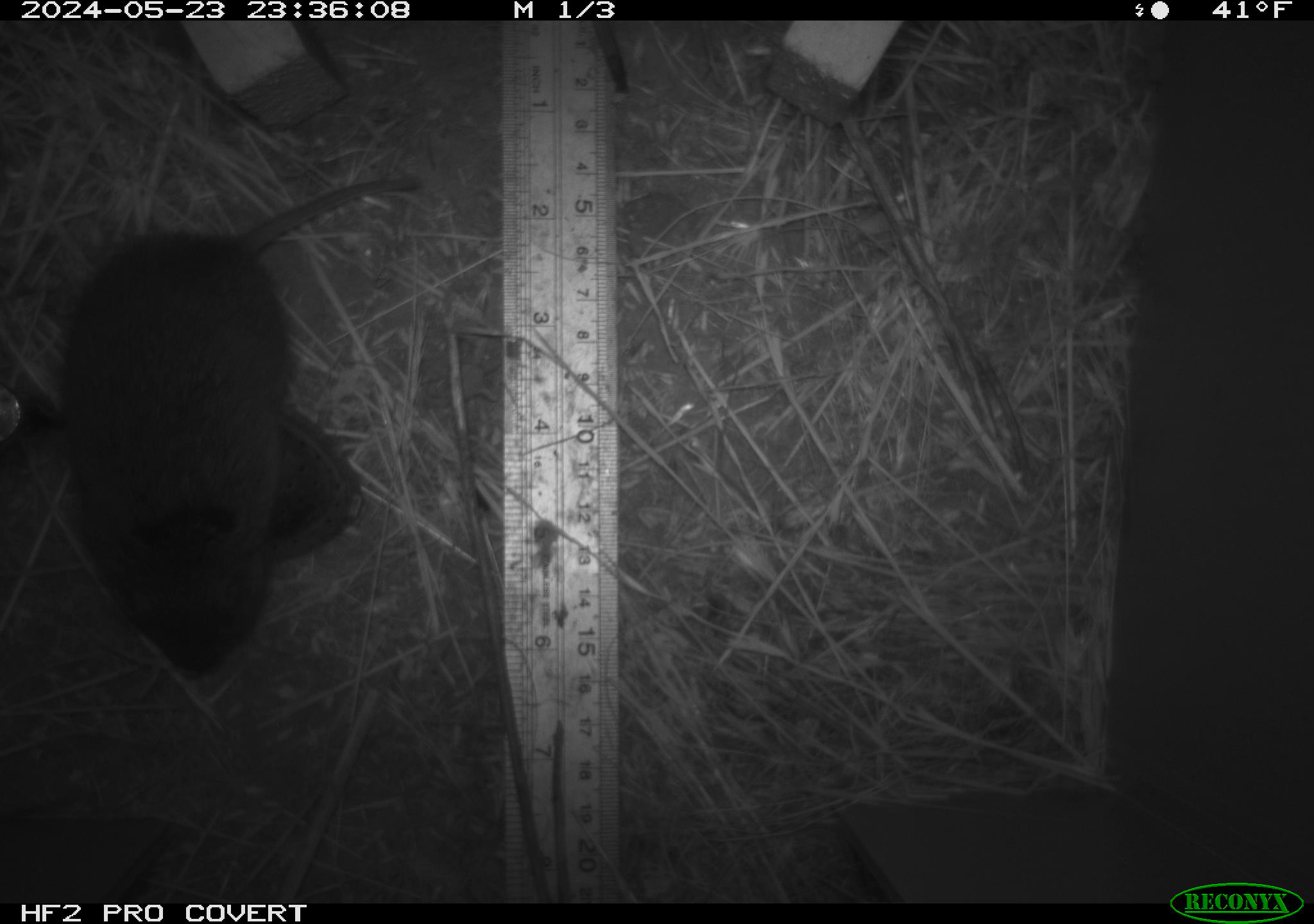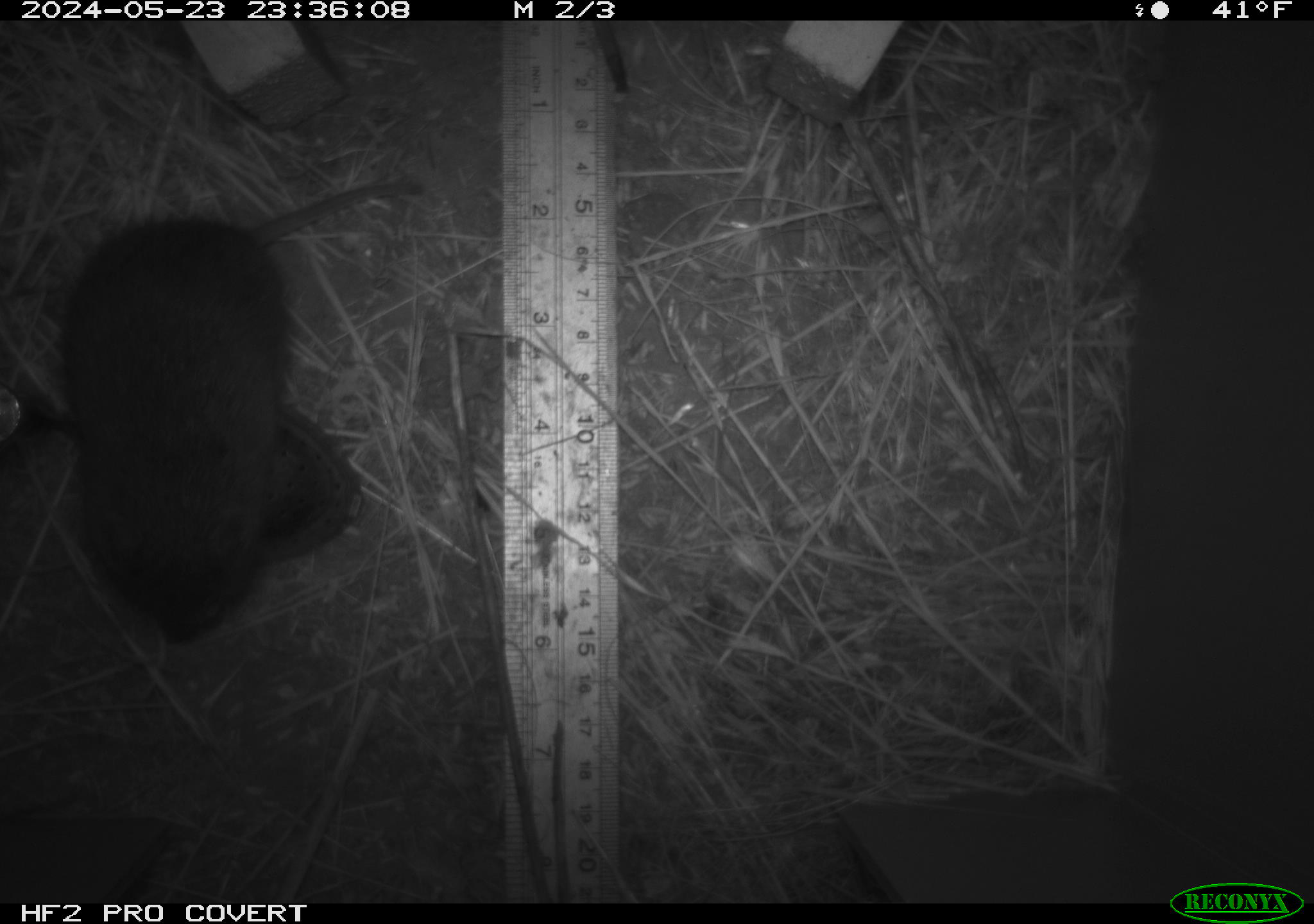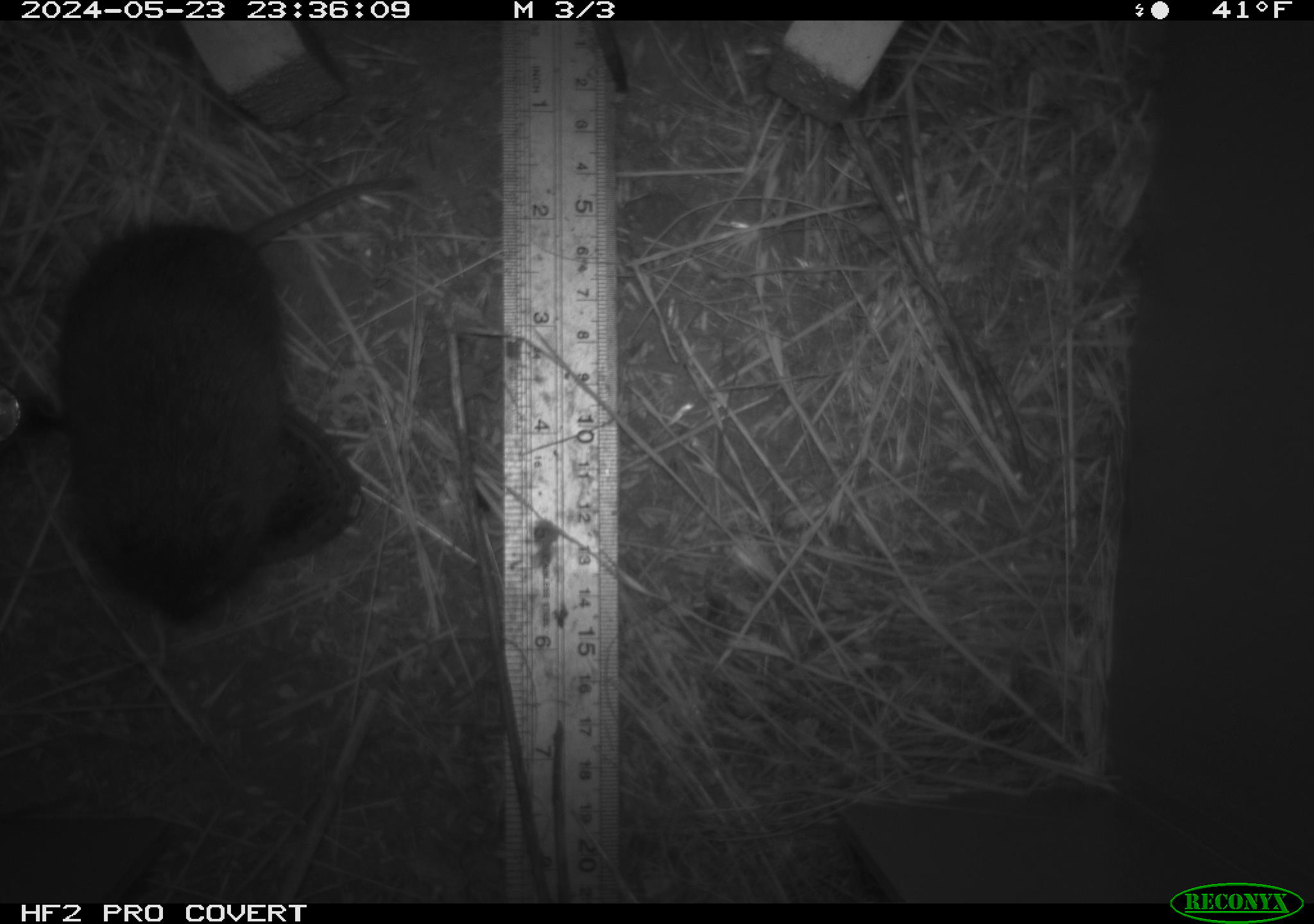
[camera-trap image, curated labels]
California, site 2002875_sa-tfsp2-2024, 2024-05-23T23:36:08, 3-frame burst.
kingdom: Animalia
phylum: Chordata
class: Mammalia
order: Rodentia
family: Cricetidae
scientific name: Arvicolinae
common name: voles, lemmings, and muskrats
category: arvicolinae subfamily